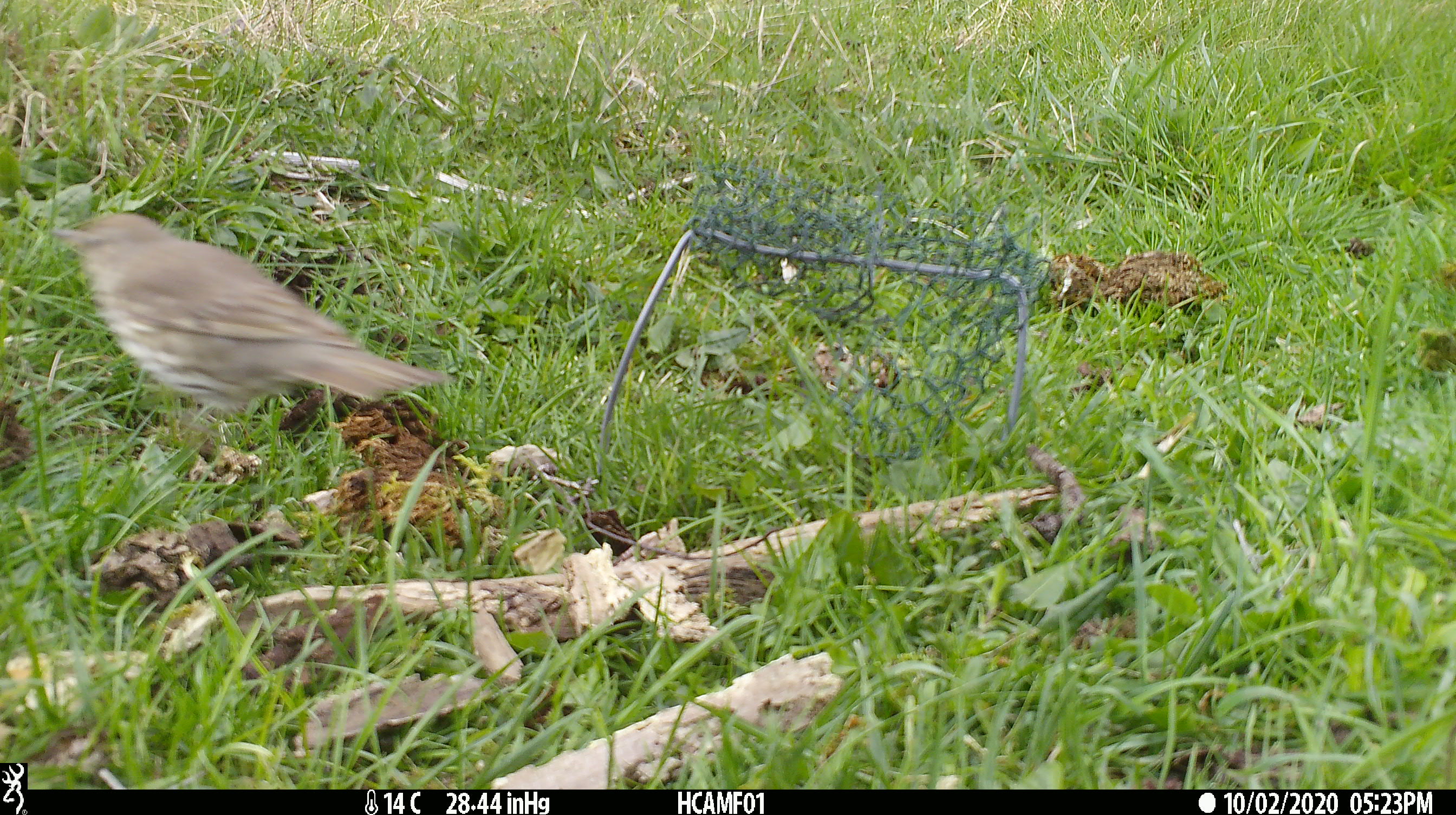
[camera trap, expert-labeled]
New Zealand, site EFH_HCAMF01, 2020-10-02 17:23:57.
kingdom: Animalia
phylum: Chordata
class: Aves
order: Passeriformes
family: Turdidae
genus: Turdus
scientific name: Turdus philomelos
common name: song thrush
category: thrush